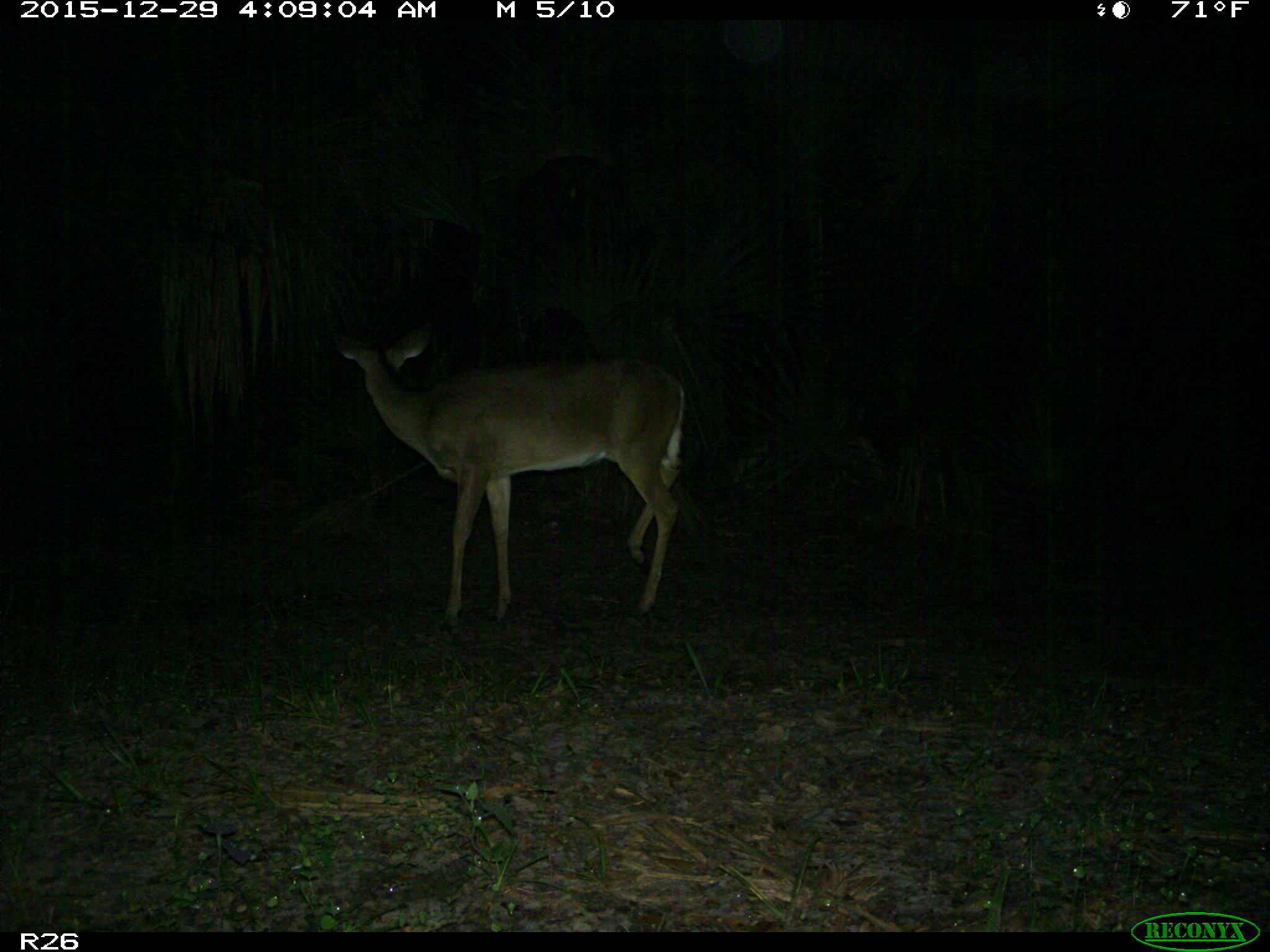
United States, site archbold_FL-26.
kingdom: Animalia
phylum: Chordata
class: Mammalia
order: Artiodactyla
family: Cervidae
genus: Odocoileus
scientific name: Odocoileus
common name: deer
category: unidentified deer